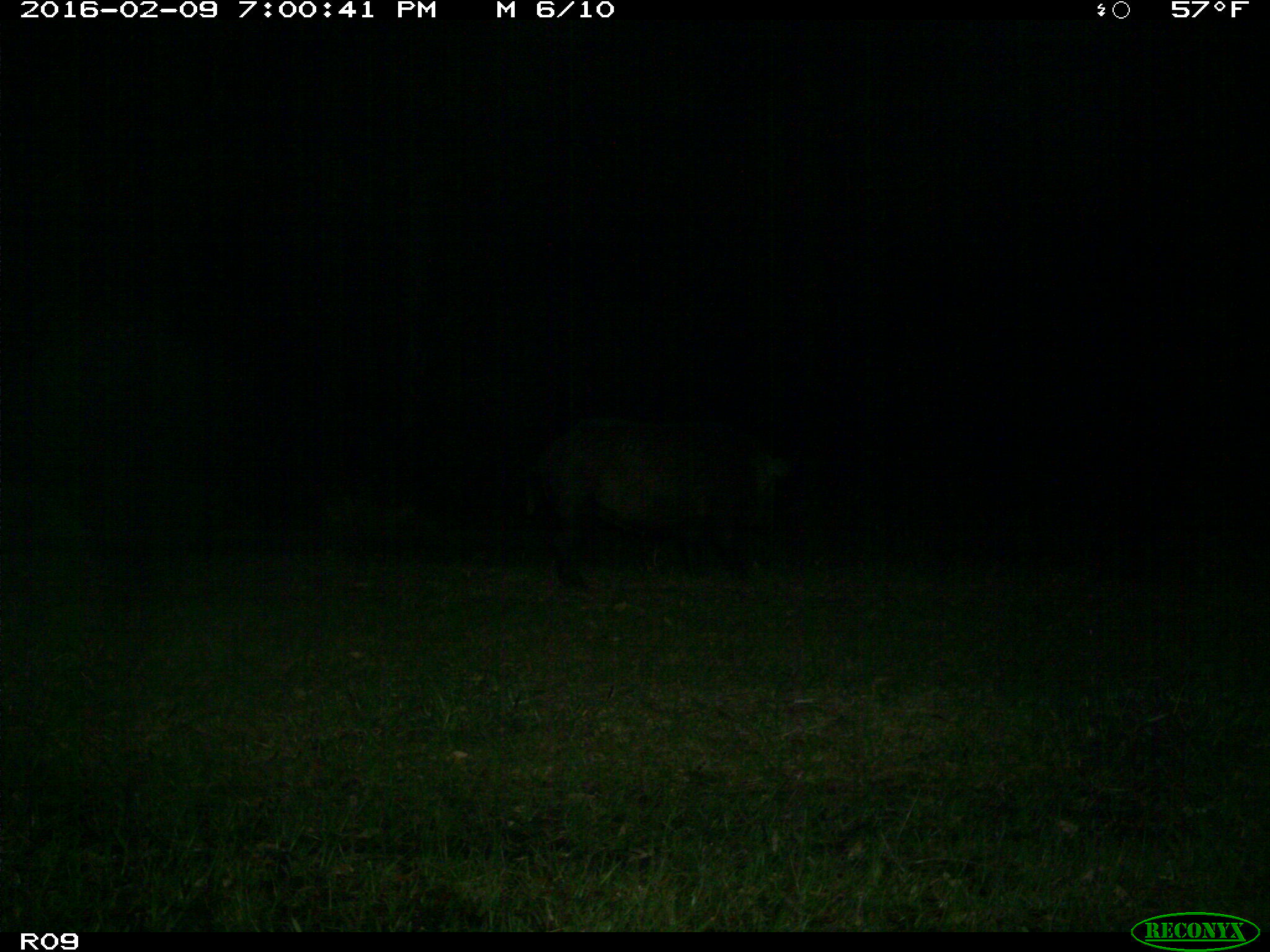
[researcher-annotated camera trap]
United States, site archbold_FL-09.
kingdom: Animalia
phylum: Chordata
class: Mammalia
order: Artiodactyla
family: Suidae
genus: Sus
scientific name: Sus scrofa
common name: wild boar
Sus scrofa (wild boar).